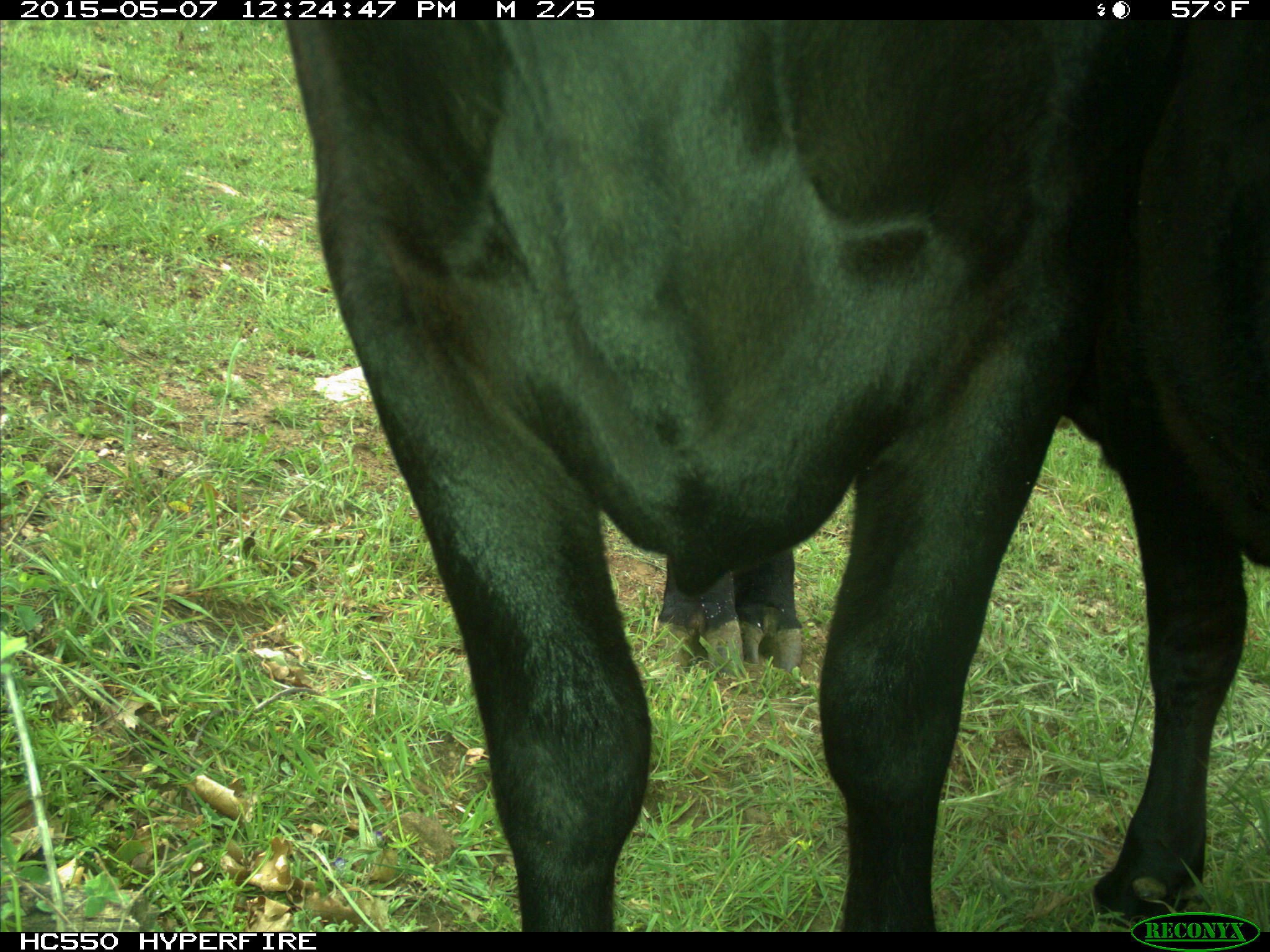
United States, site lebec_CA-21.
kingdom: Animalia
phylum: Chordata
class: Mammalia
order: Artiodactyla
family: Bovidae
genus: Bos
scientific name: Bos taurus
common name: domestic cow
Bos taurus (domestic cow).